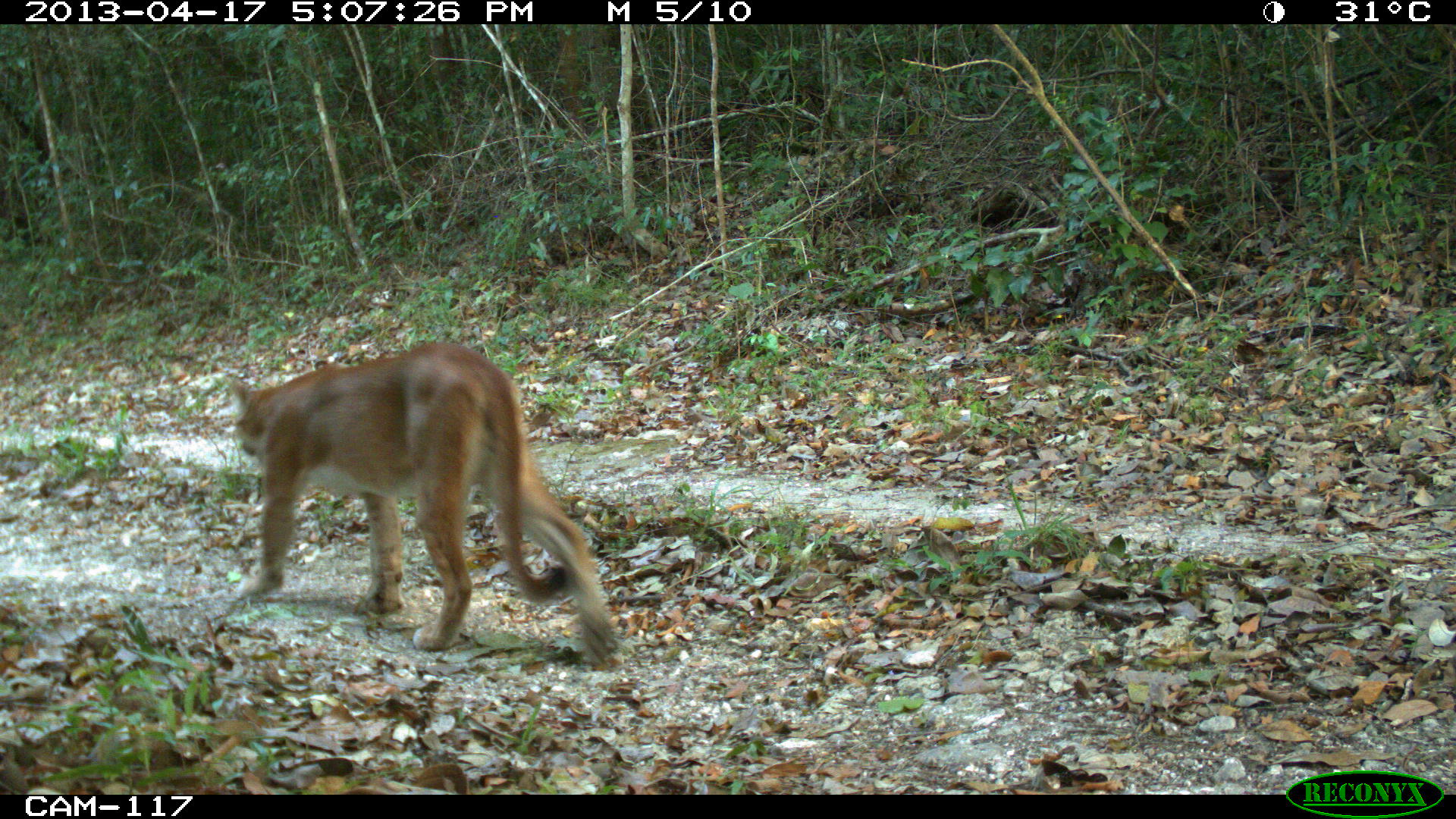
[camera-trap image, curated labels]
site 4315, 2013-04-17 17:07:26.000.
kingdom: Animalia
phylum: Chordata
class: Mammalia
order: Carnivora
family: Felidae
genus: Puma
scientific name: Puma concolor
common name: mountain lion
Puma concolor (mountain lion), count 1.